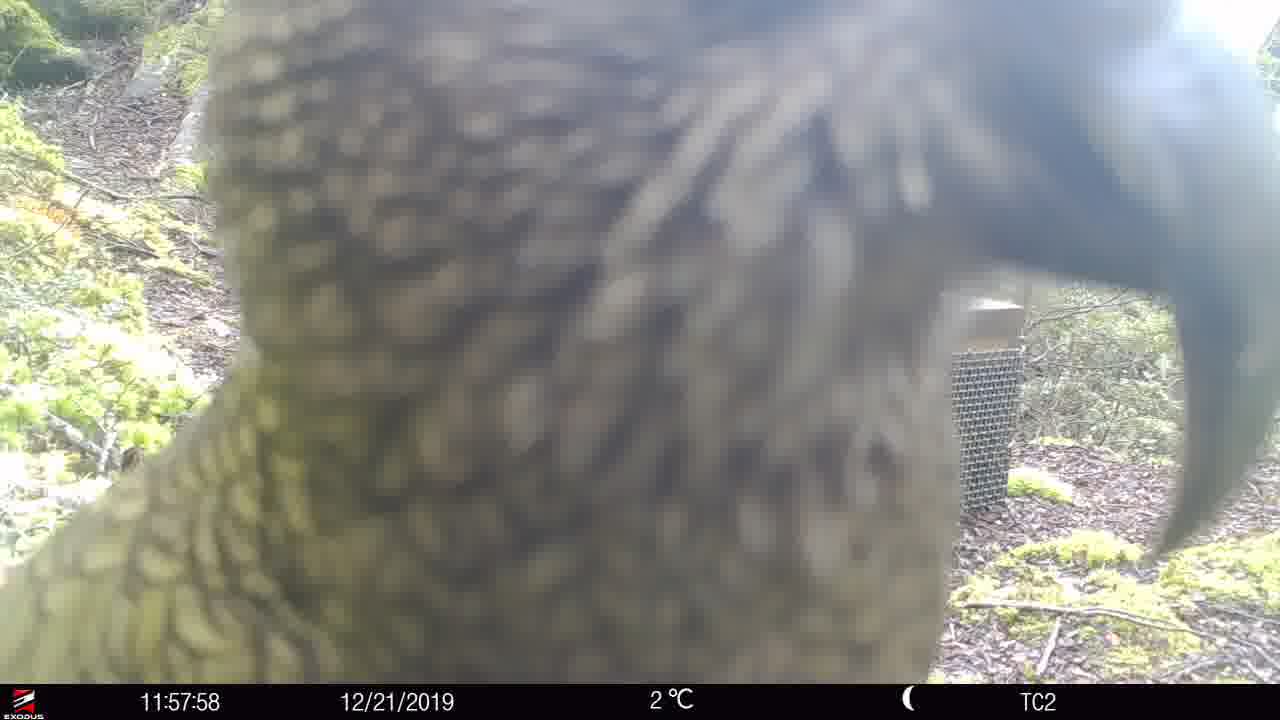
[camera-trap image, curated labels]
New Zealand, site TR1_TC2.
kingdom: Animalia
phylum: Chordata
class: Aves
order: Psittaciformes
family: Strigopidae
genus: Nestor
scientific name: Nestor notabilis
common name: kea